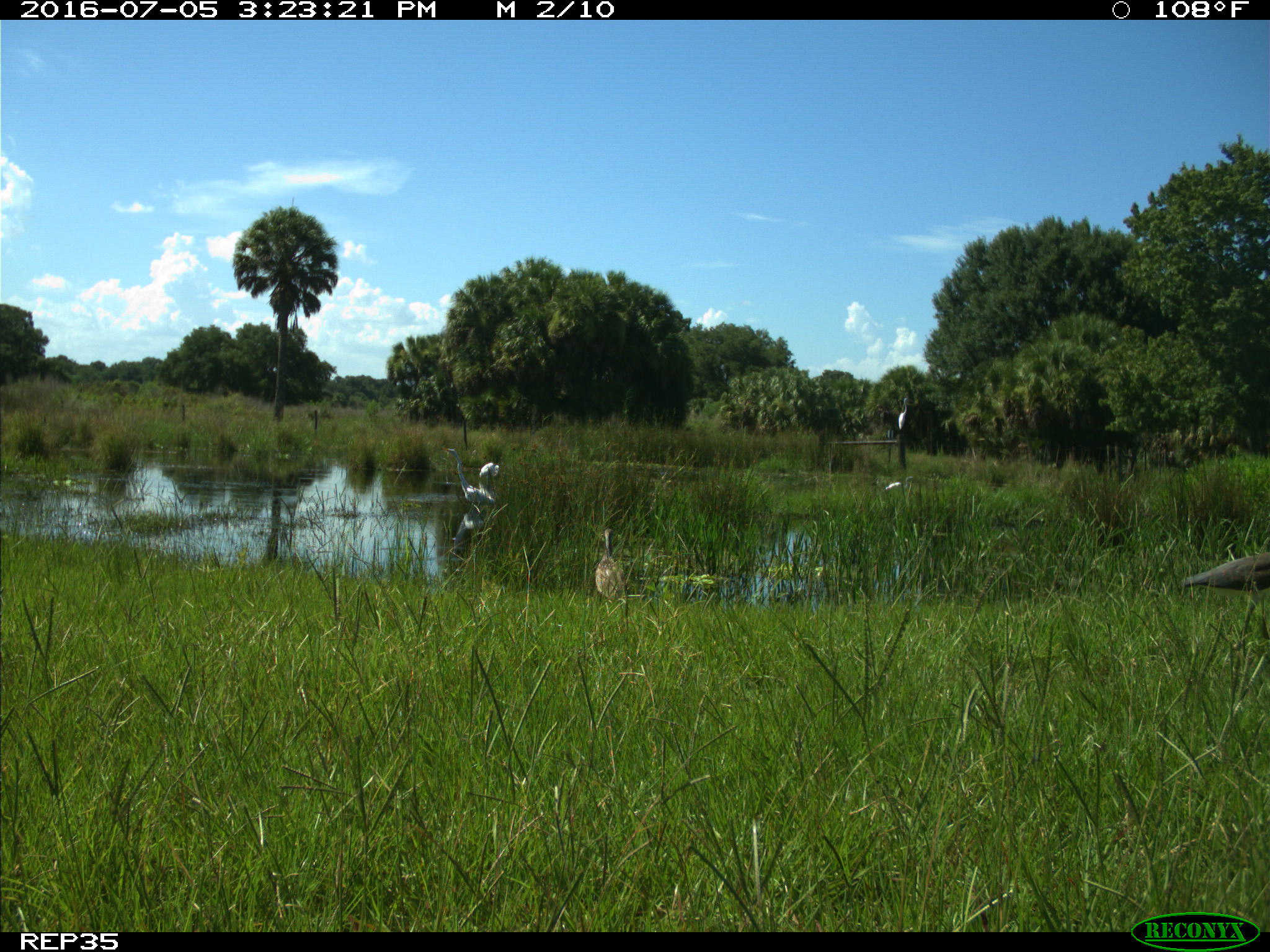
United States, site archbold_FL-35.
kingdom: Animalia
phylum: Chordata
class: Aves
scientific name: Aves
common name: birds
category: unidentified bird